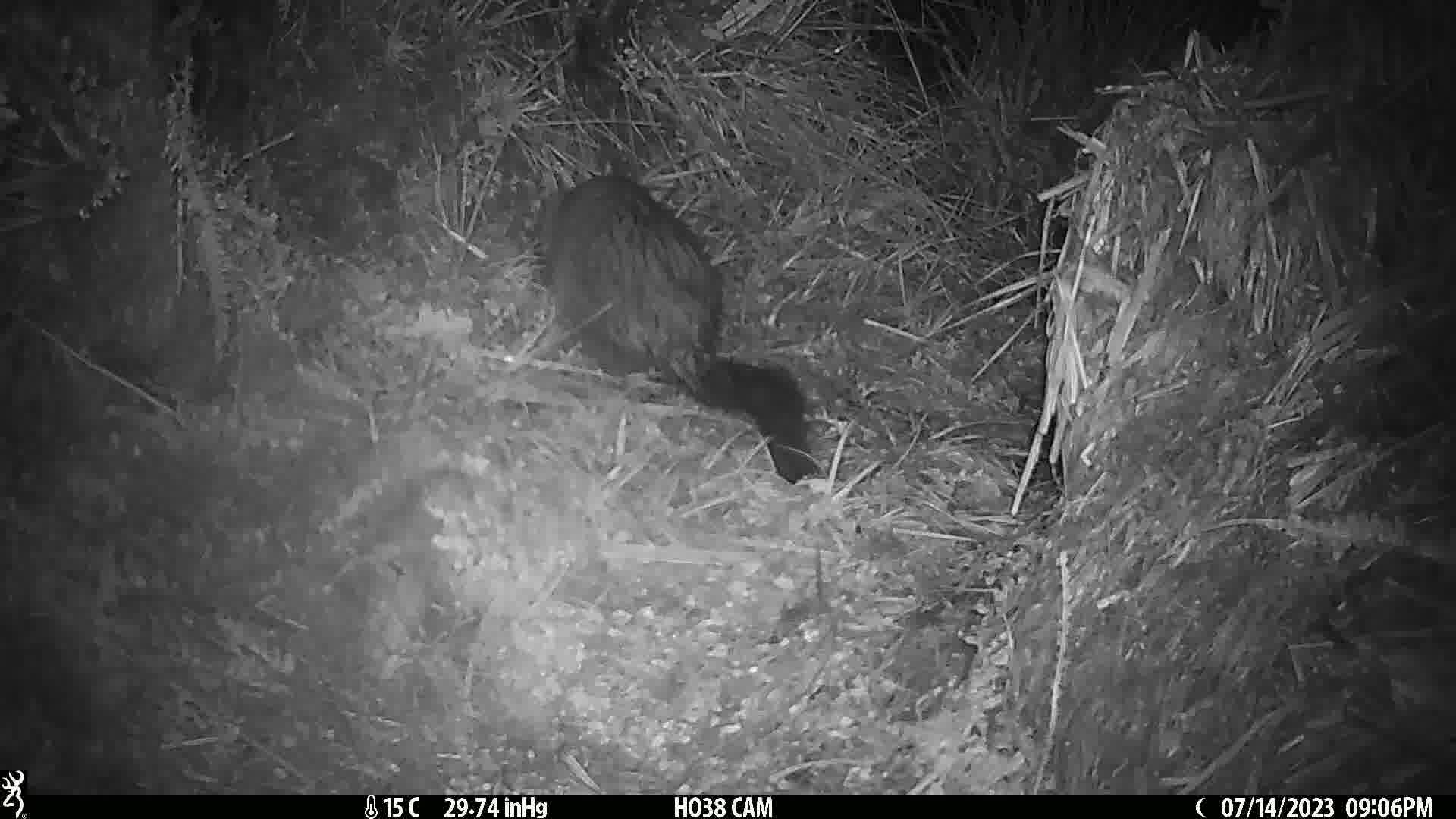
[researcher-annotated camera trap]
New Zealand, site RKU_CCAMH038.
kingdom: Animalia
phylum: Chordata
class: Mammalia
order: Diprotodontia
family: Phalangeridae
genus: Trichosurus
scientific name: Trichosurus vulpecula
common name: common brushtail possum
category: possum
Possum (common brushtail possum) (Trichosurus vulpecula).